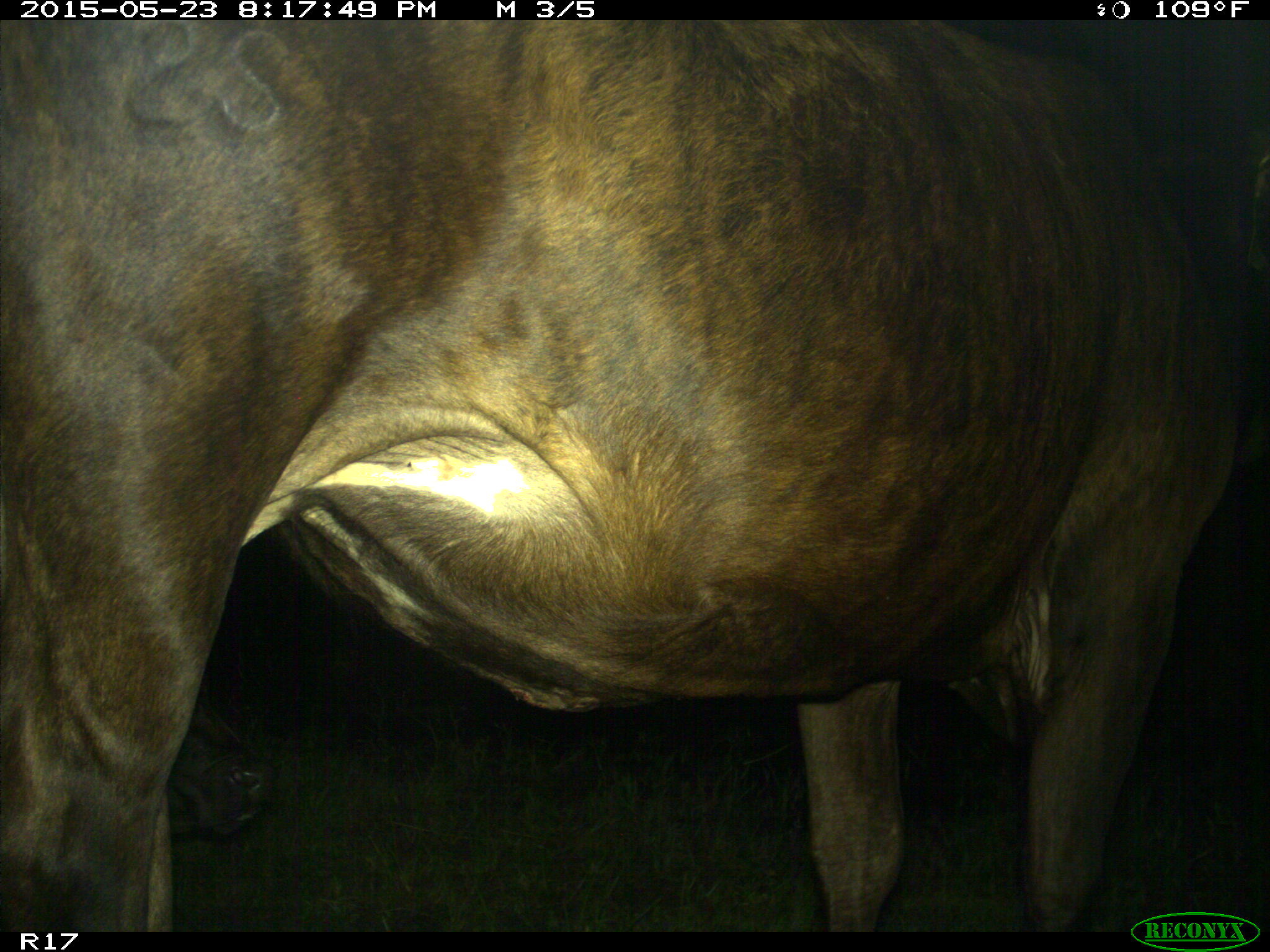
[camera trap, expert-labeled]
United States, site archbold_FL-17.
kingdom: Animalia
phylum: Chordata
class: Mammalia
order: Artiodactyla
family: Bovidae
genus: Bos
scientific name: Bos taurus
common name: domestic cow